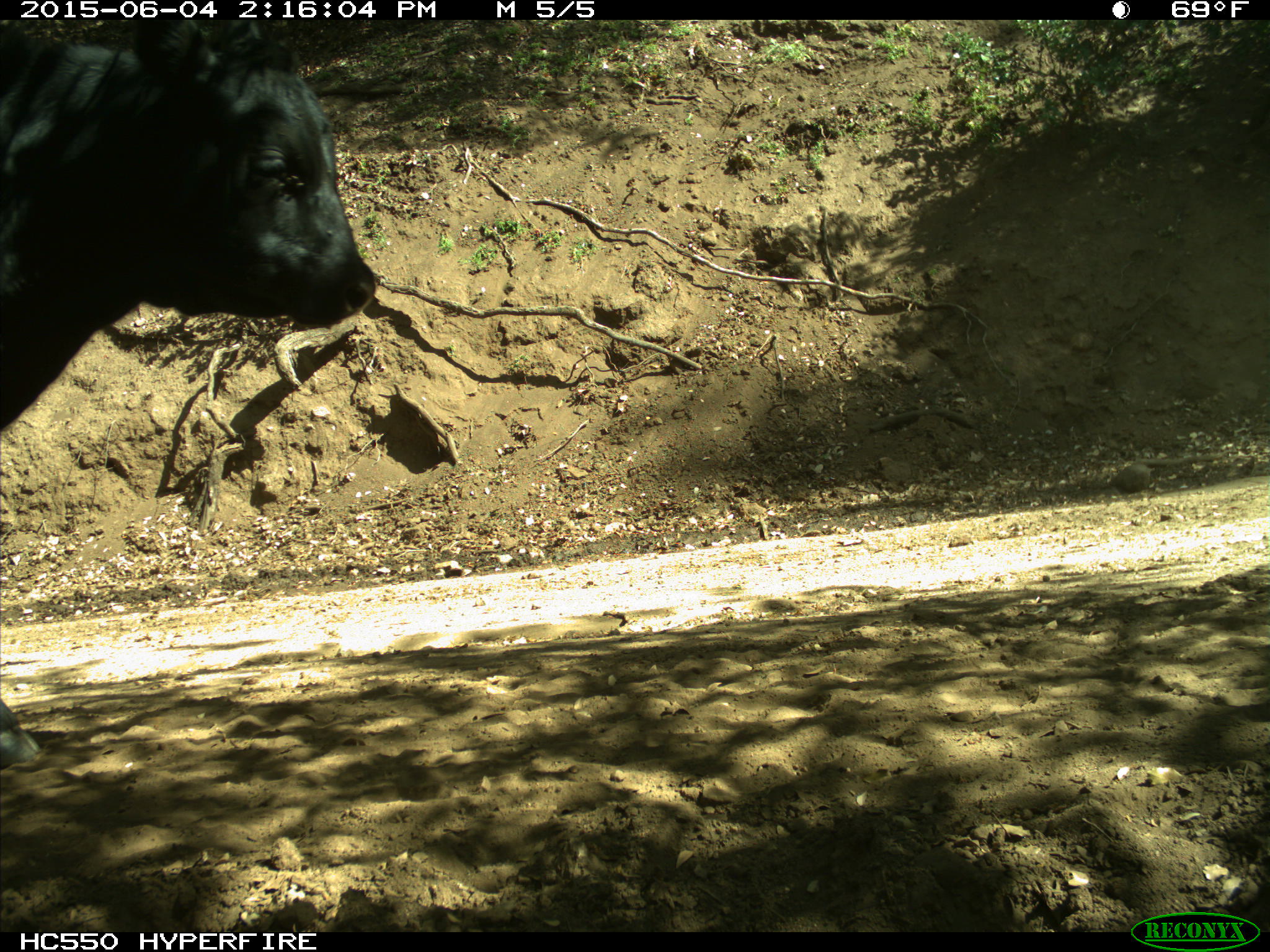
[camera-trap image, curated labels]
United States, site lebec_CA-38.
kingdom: Animalia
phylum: Chordata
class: Mammalia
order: Artiodactyla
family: Bovidae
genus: Bos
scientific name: Bos taurus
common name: domestic cow